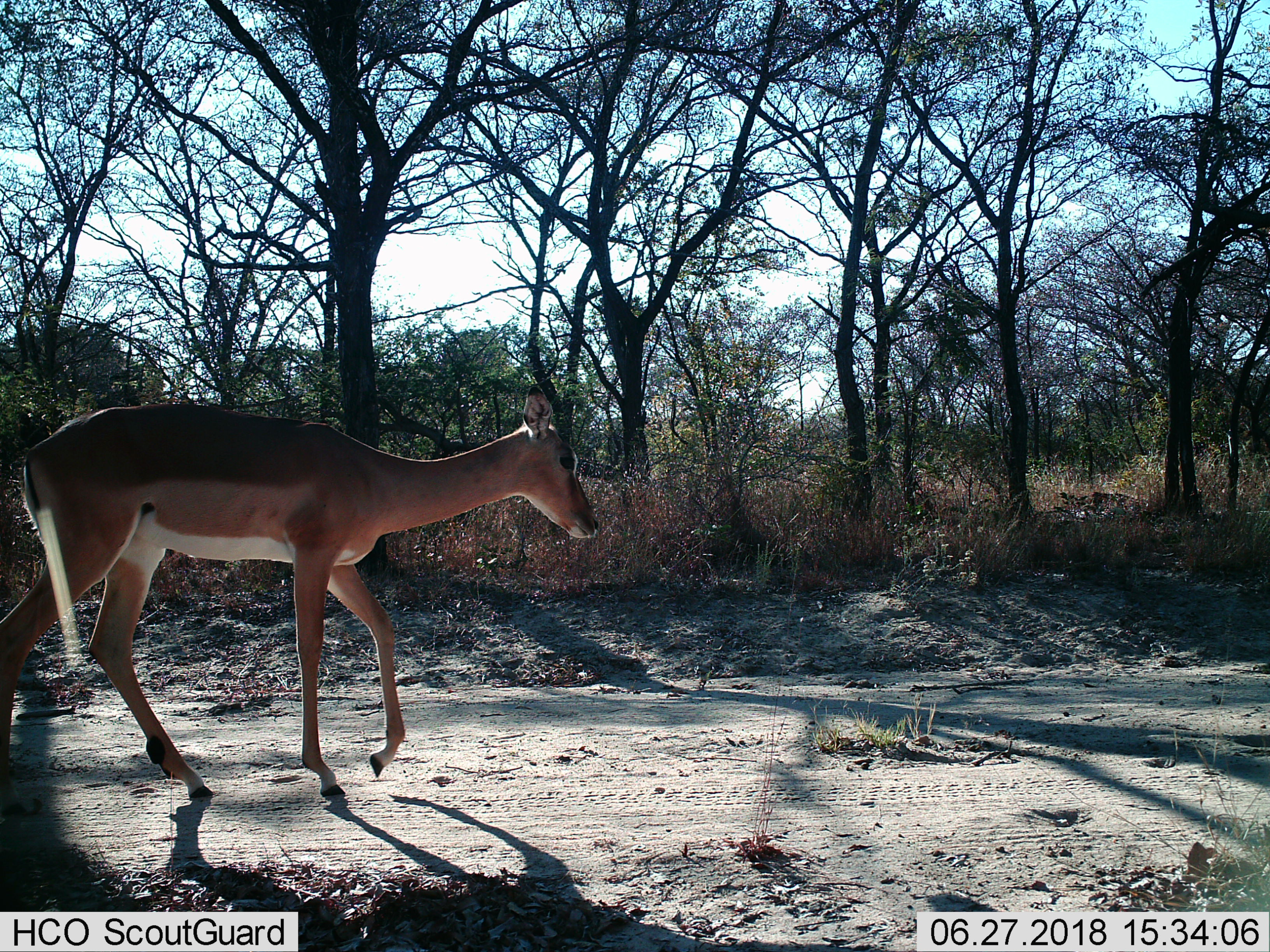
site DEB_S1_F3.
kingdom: Animalia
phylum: Chordata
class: Mammalia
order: Artiodactyla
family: Bovidae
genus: Aepyceros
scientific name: Aepyceros melampus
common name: impala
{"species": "impala (Aepyceros melampus)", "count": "1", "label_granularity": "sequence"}